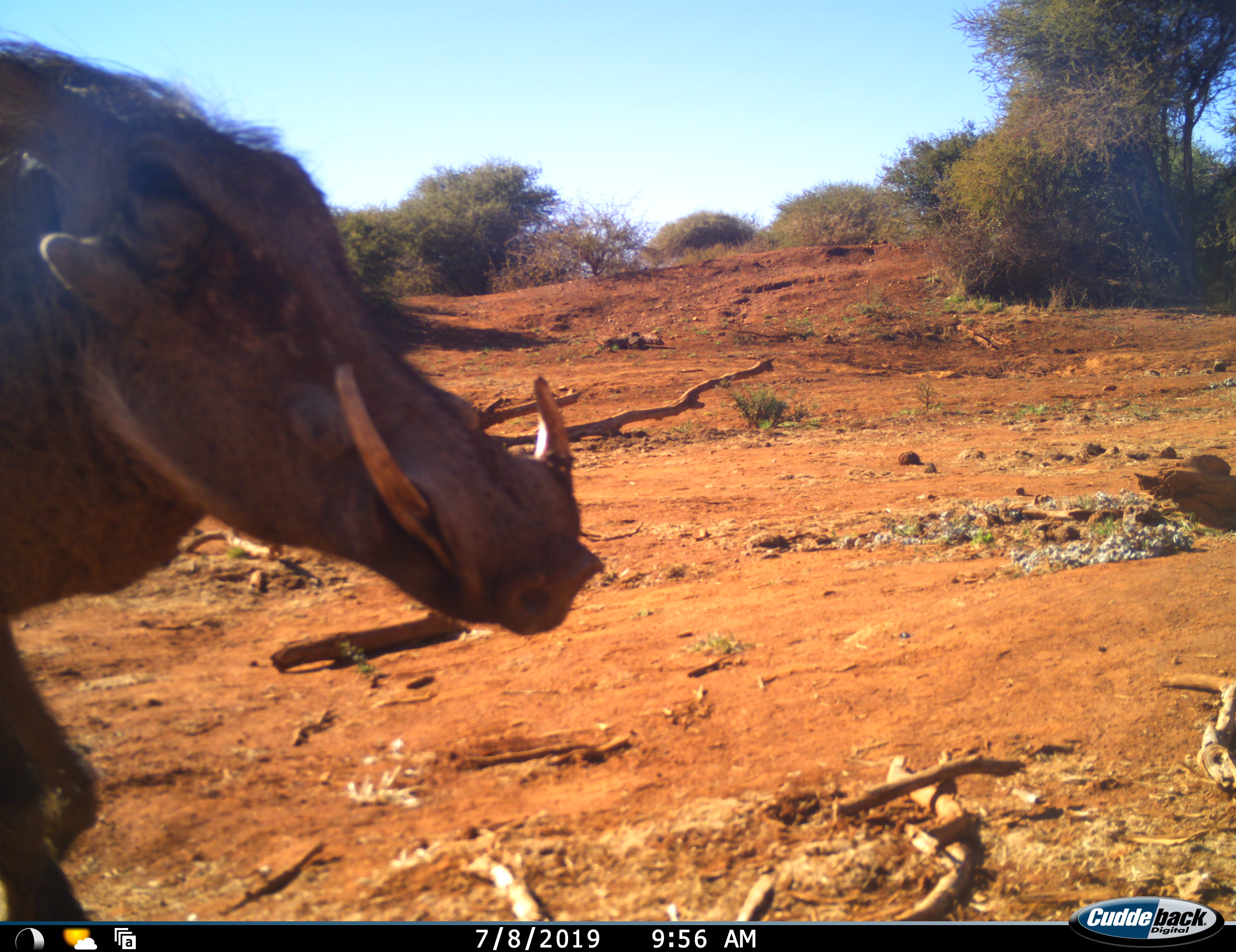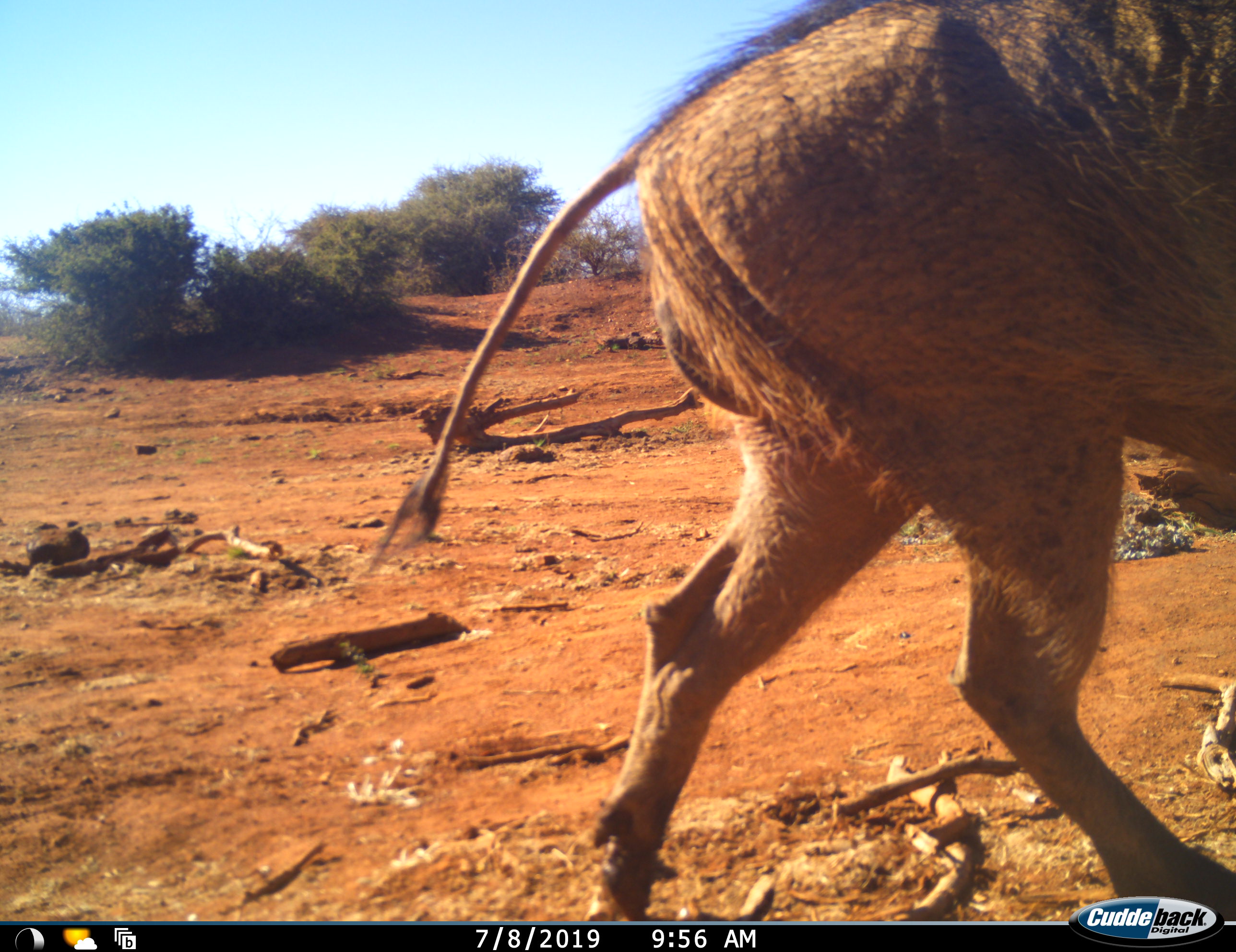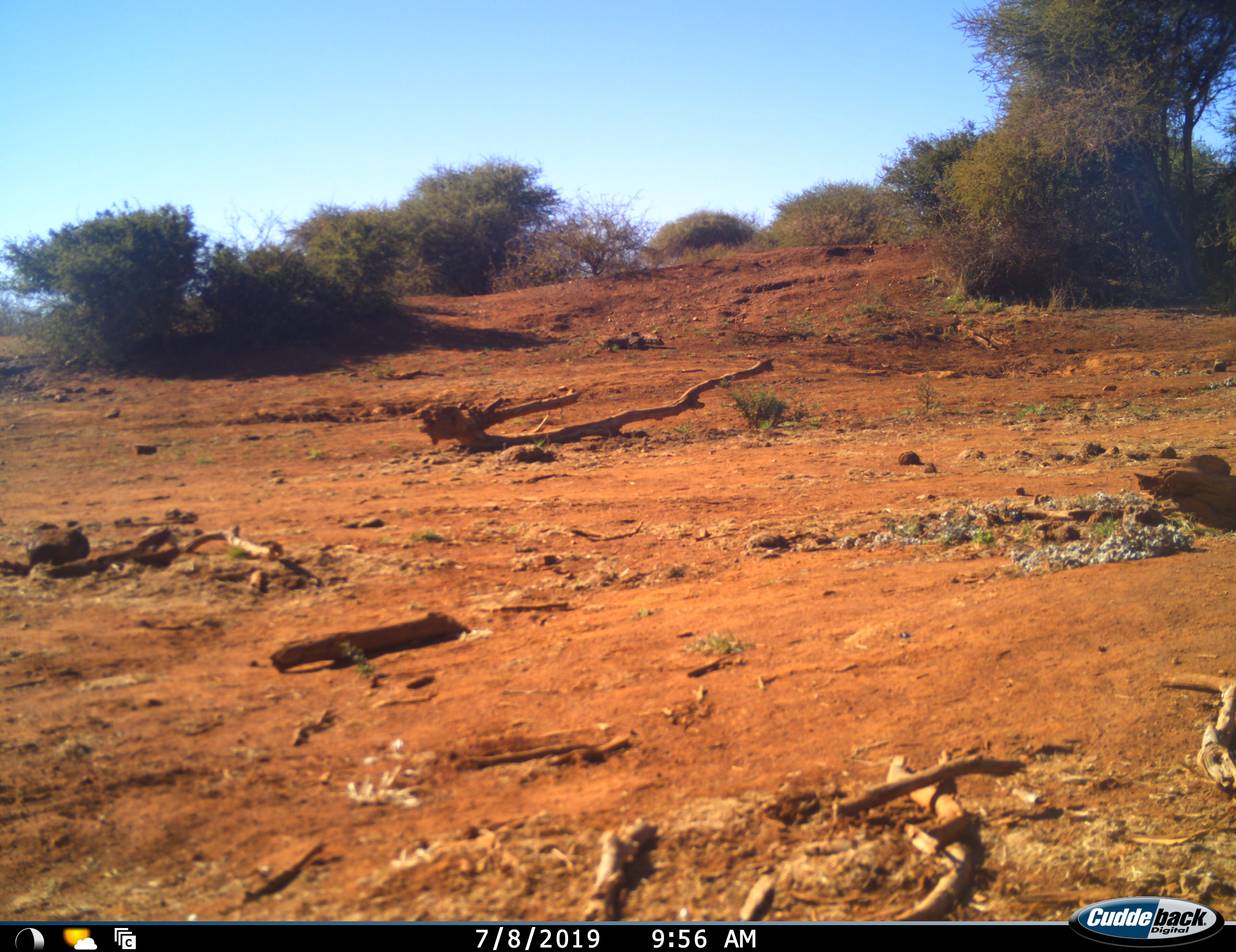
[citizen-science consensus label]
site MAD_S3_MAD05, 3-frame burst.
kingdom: Animalia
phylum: Chordata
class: Mammalia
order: Artiodactyla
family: Suidae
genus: Phacochoerus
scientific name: Phacochoerus africanus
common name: warthog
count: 1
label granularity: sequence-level